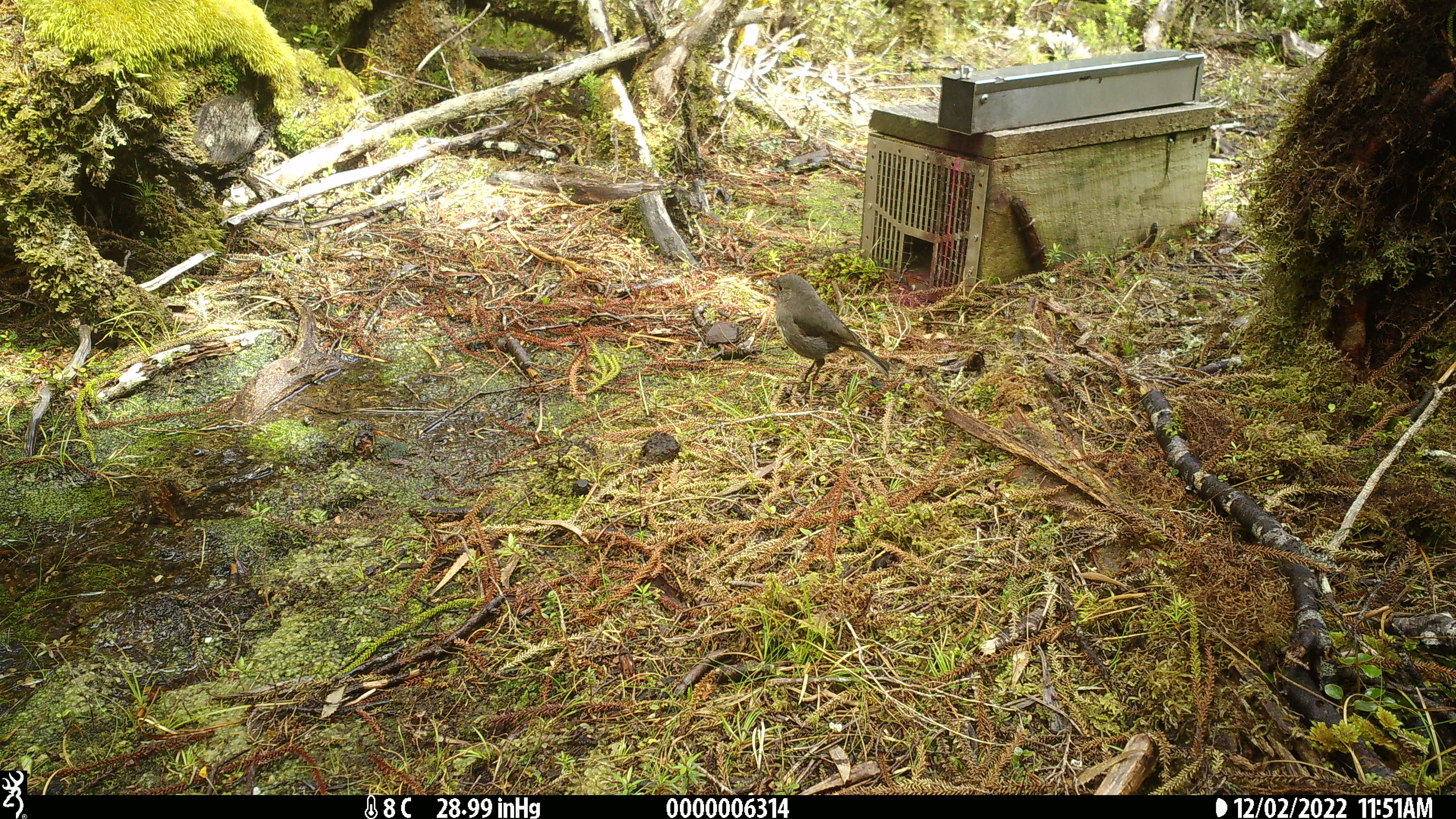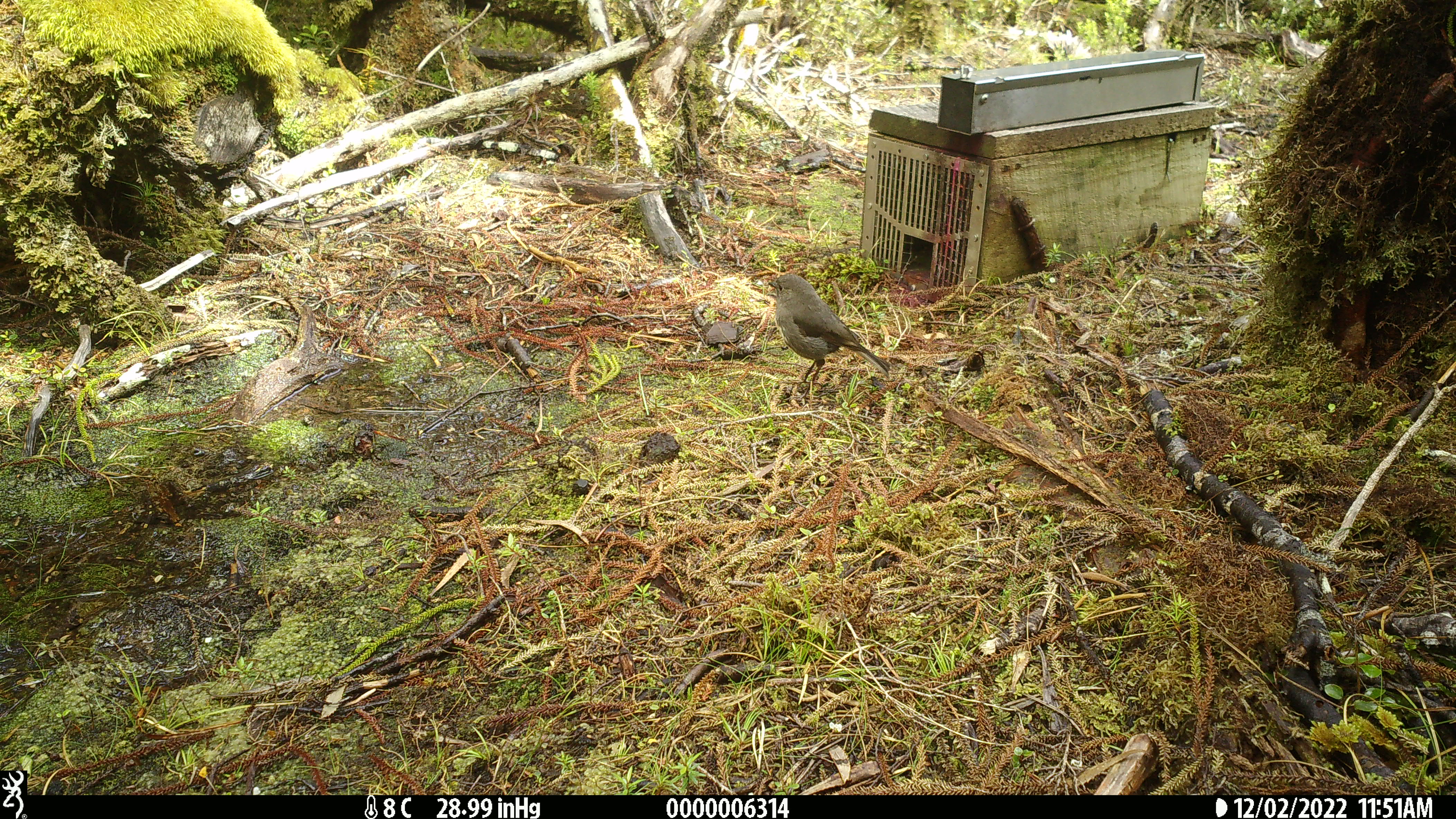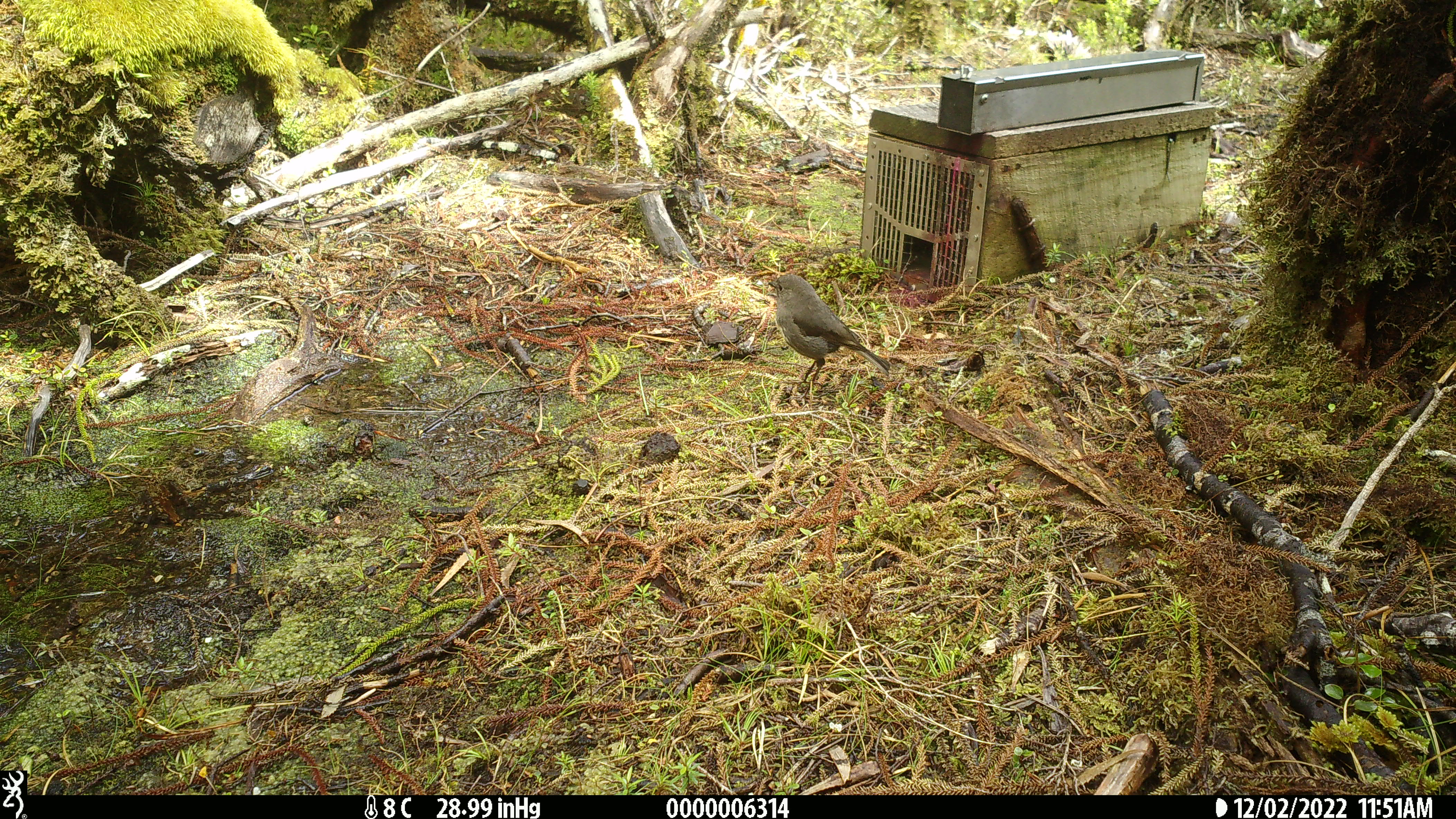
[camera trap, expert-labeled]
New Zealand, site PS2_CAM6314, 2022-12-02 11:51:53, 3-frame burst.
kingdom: Animalia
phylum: Chordata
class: Aves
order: Passeriformes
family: Petroicidae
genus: Petroica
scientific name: Petroica australis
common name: new zealand robin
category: robin